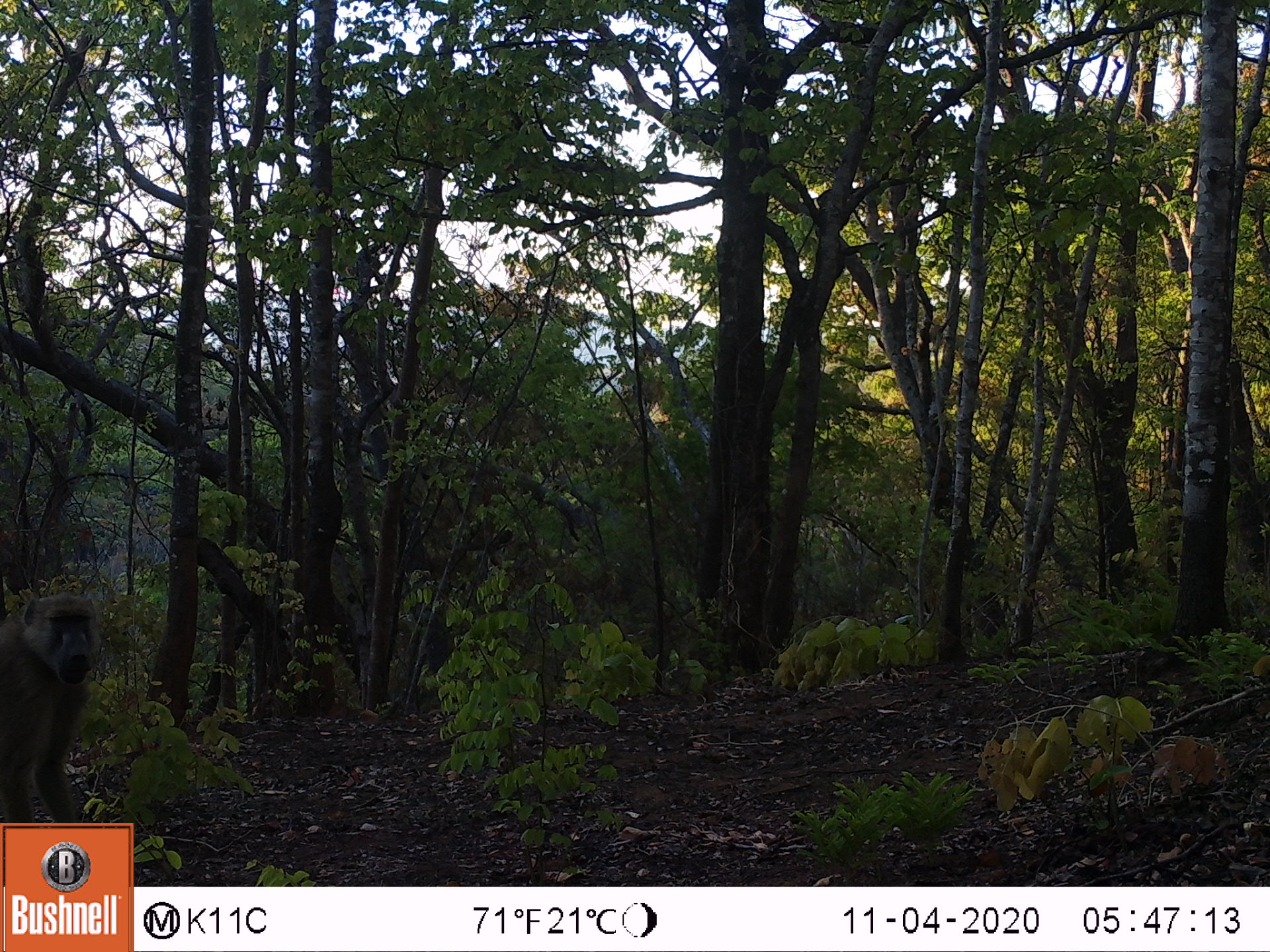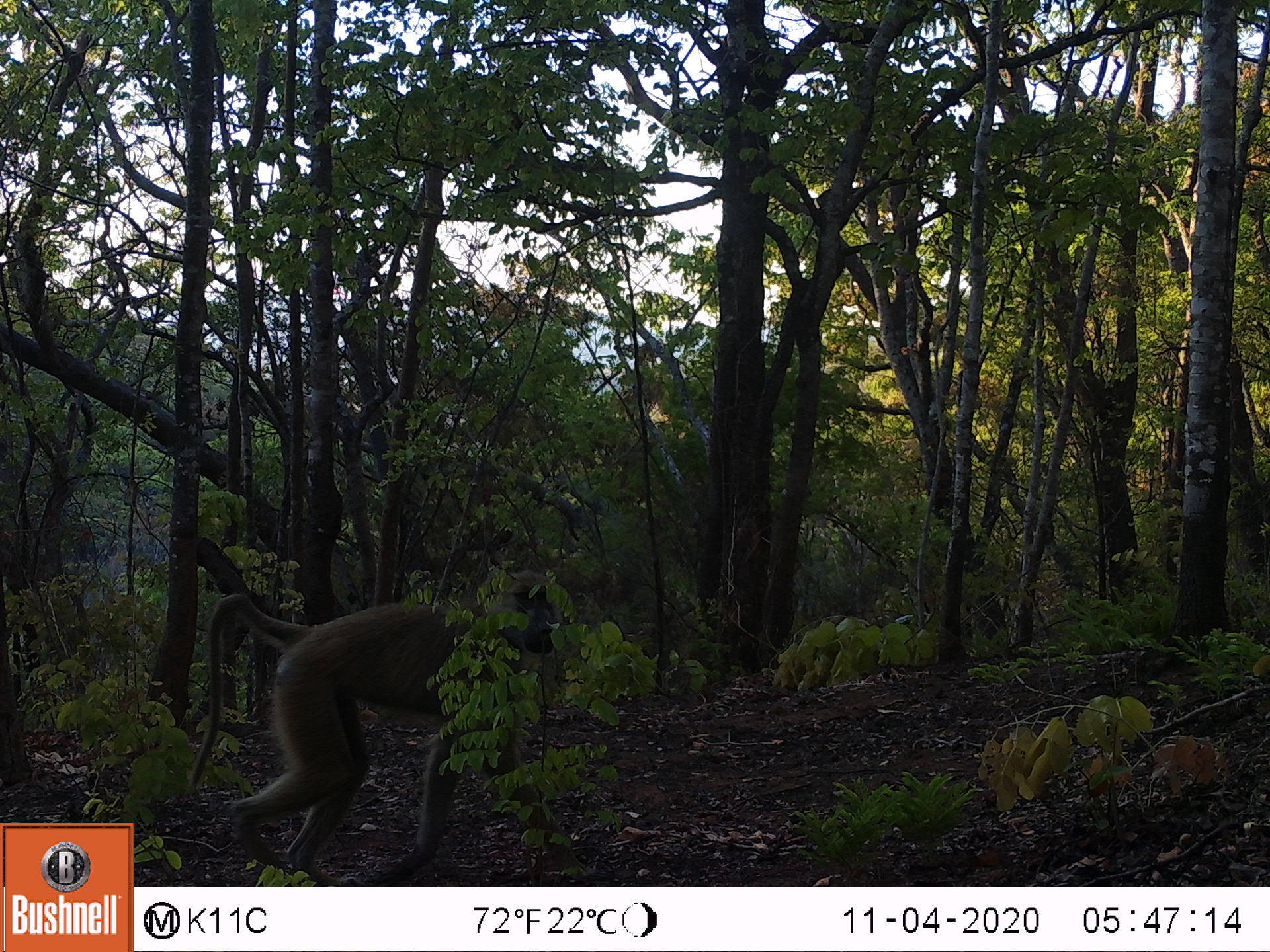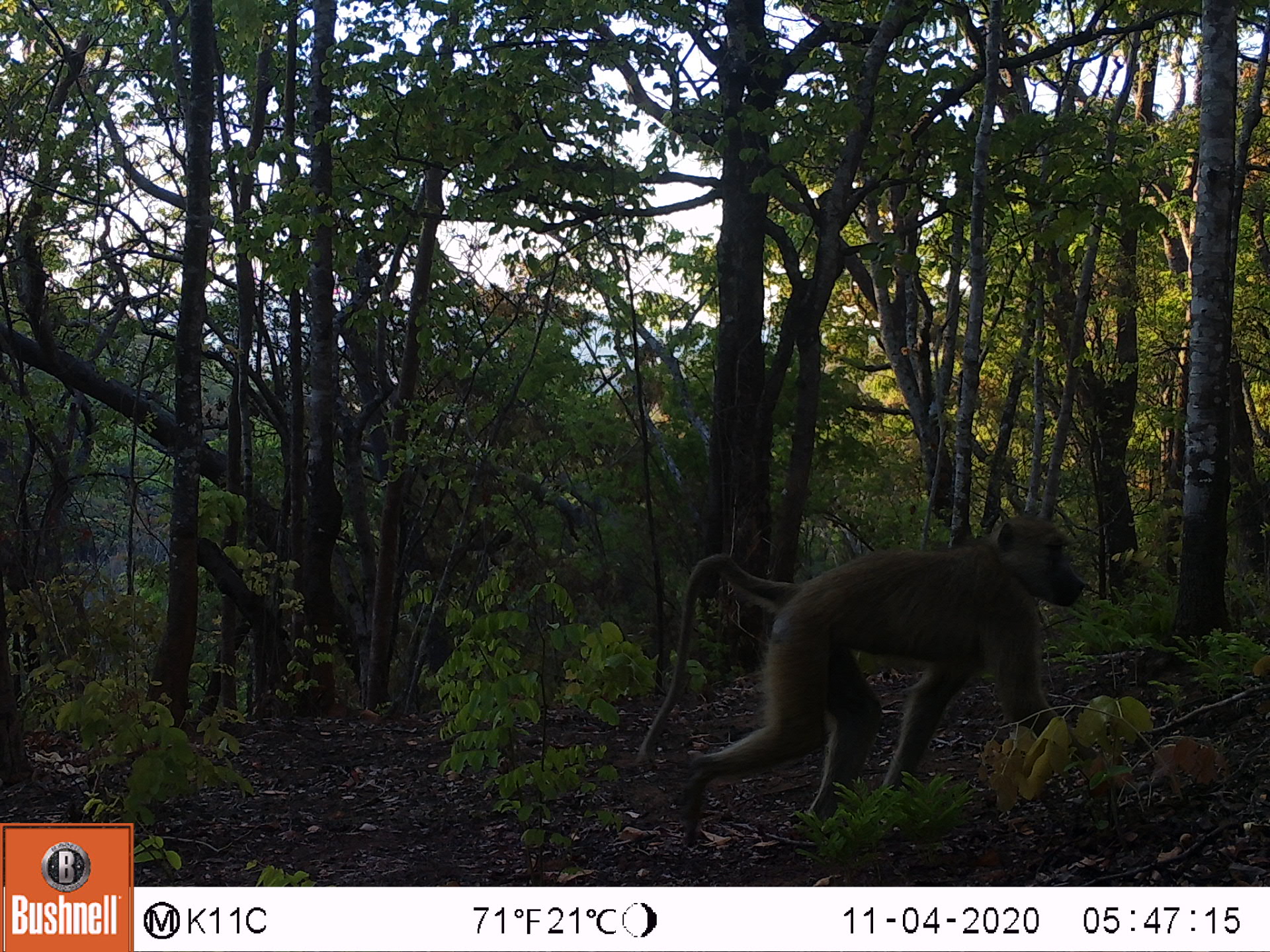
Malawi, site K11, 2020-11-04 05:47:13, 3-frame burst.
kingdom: Animalia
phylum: Chordata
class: Mammalia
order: Primates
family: Cercopithecidae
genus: Papio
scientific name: Papio cynocephalus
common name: yellow baboon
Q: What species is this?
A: Yellow baboon (Papio cynocephalus).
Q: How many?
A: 1.